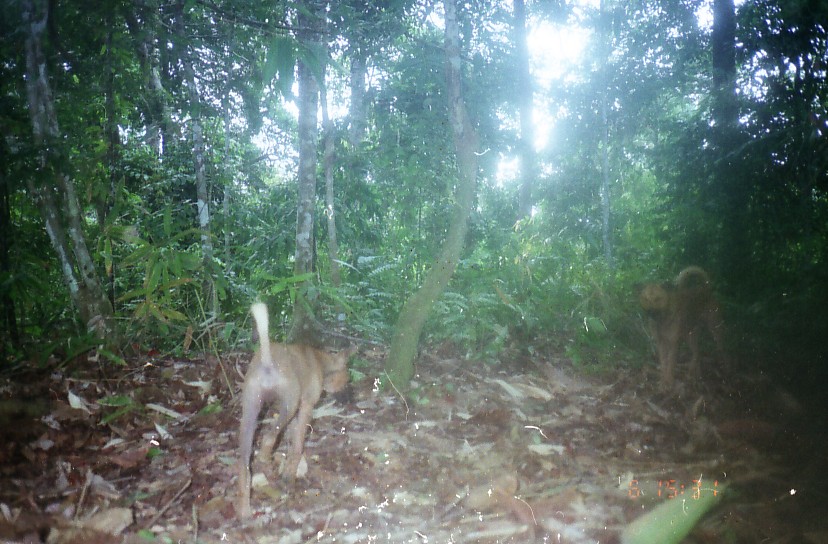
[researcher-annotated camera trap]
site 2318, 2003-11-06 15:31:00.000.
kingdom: Animalia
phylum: Chordata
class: Mammalia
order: Carnivora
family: Canidae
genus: Canis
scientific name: Canis familiaris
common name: domestic dog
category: canis lupus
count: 2